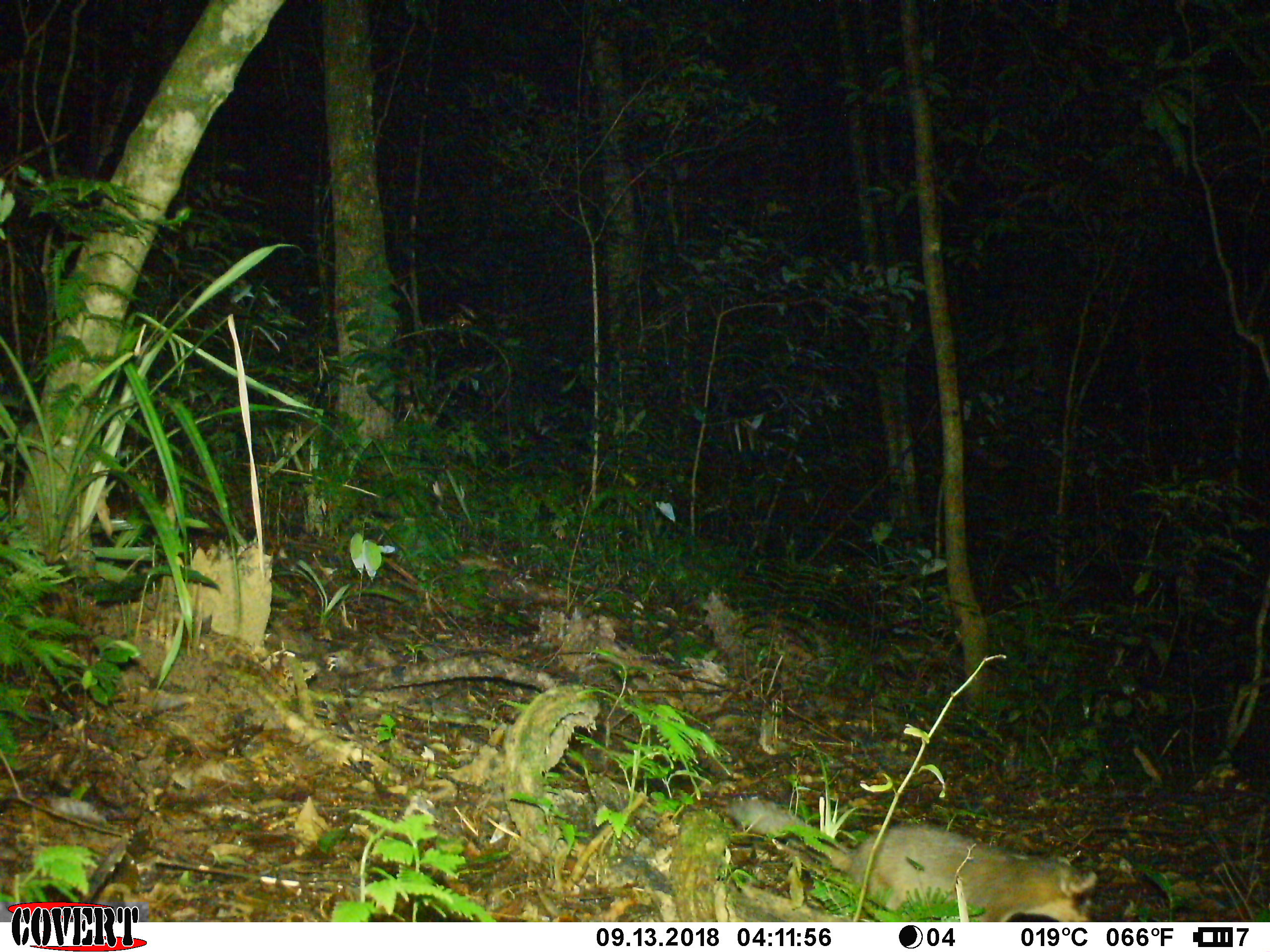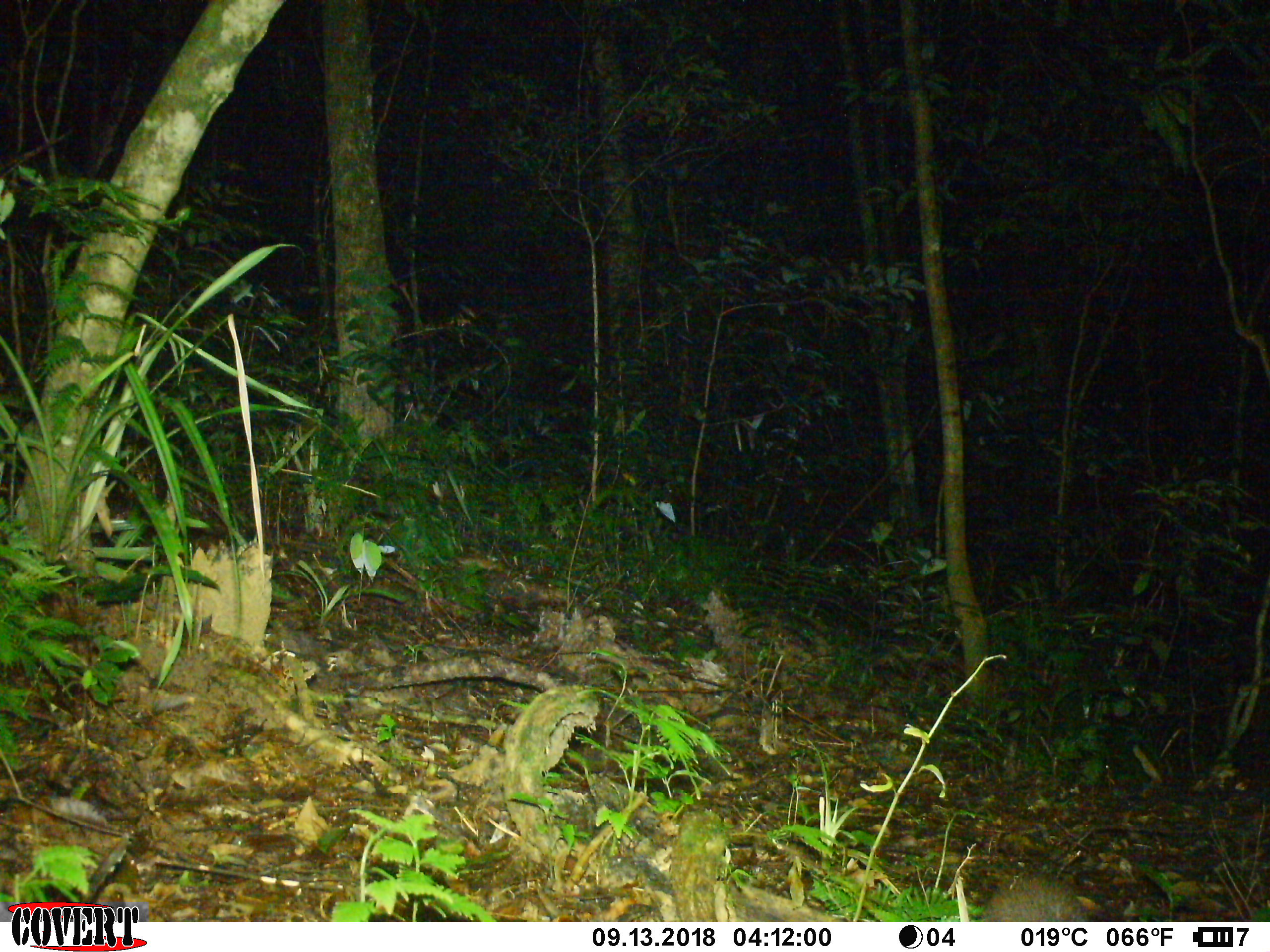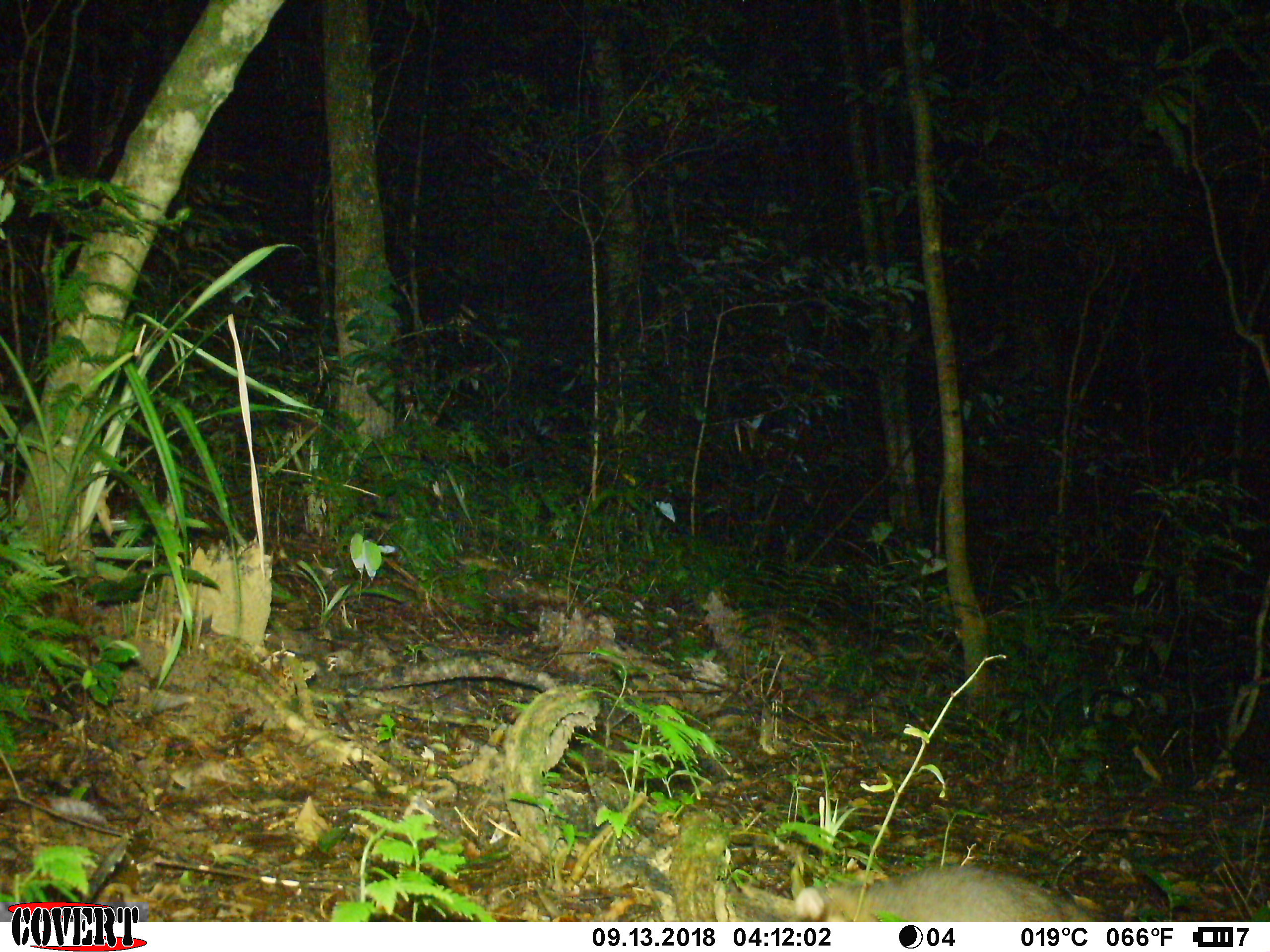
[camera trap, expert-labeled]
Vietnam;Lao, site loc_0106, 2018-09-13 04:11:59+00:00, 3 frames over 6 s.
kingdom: Animalia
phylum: Chordata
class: Mammalia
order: Carnivora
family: Mustelidae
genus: Melogale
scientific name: Melogale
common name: ferret badger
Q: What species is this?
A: Ferret badger (Melogale).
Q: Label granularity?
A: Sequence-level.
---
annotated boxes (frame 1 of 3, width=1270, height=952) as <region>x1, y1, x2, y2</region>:
ferret badger: <region>725, 793, 1098, 922</region>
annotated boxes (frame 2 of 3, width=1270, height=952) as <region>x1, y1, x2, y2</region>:
ferret badger: <region>982, 872, 1089, 922</region>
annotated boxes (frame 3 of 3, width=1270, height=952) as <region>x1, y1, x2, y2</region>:
ferret badger: <region>793, 862, 1092, 922</region>